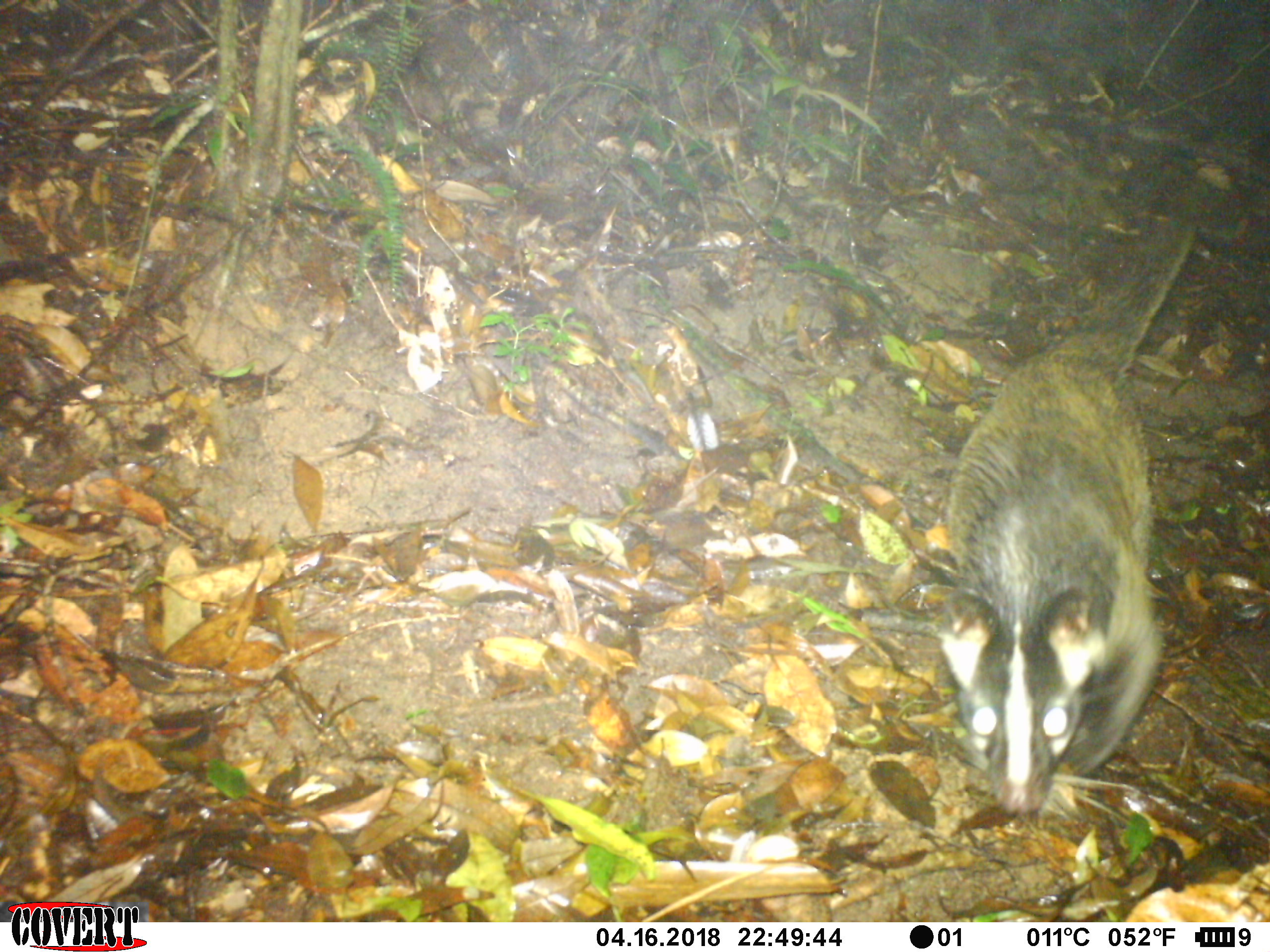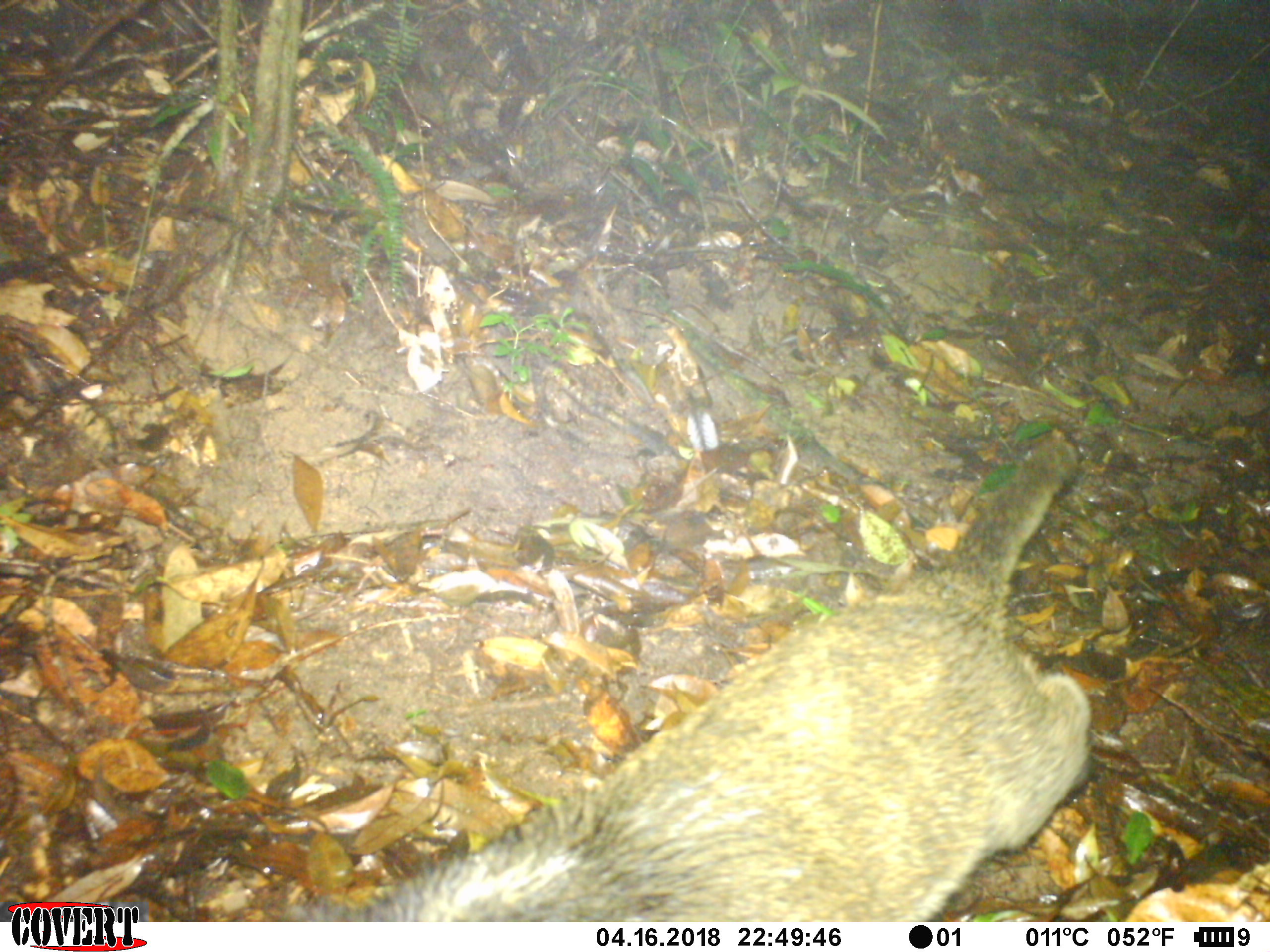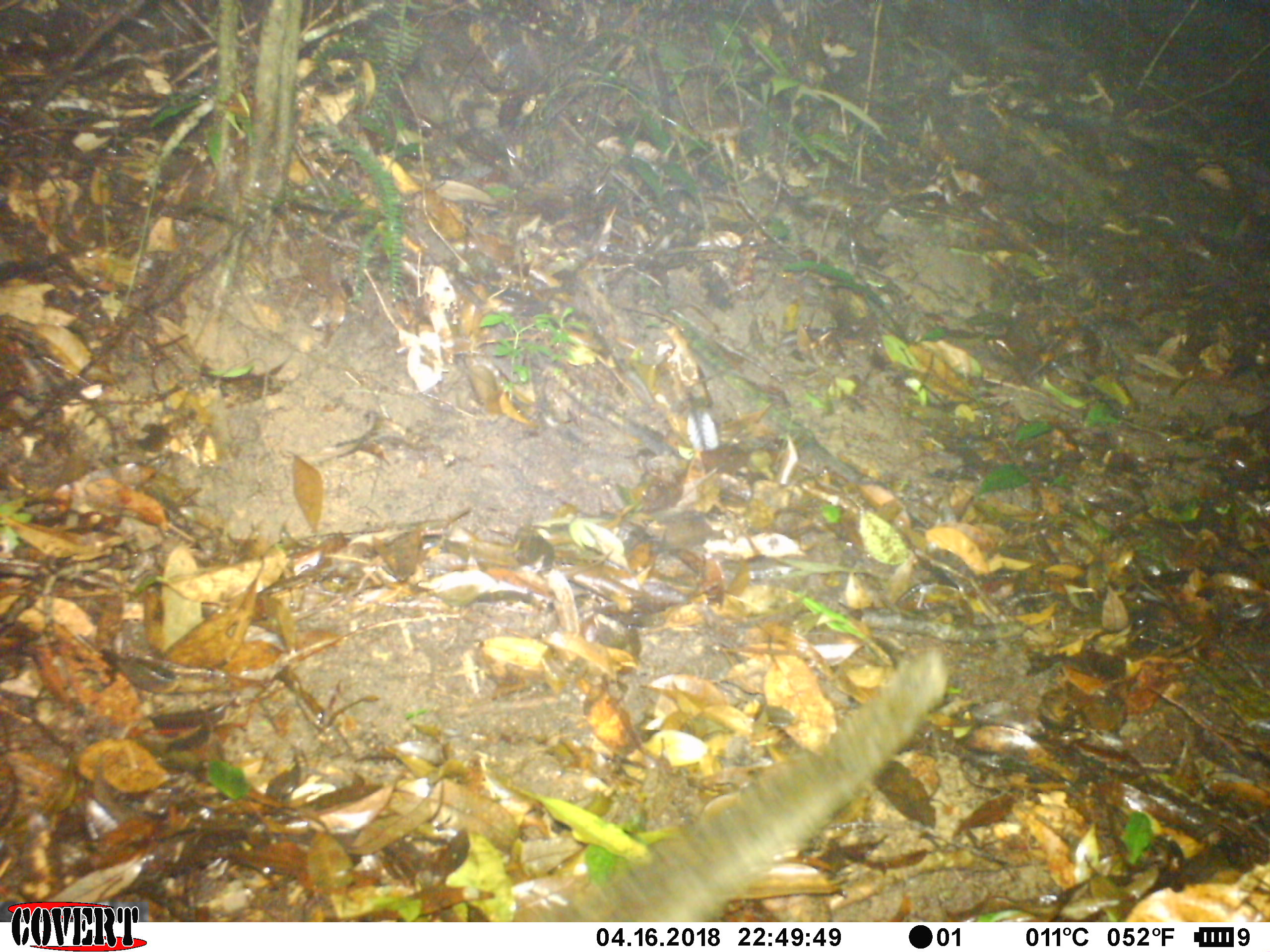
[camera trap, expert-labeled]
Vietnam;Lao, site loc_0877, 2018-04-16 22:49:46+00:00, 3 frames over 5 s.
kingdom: Animalia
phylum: Chordata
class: Mammalia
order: Carnivora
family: Viverridae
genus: Paguma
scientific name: Paguma larvata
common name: masked palm civet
Masked palm civet (Paguma larvata). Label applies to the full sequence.